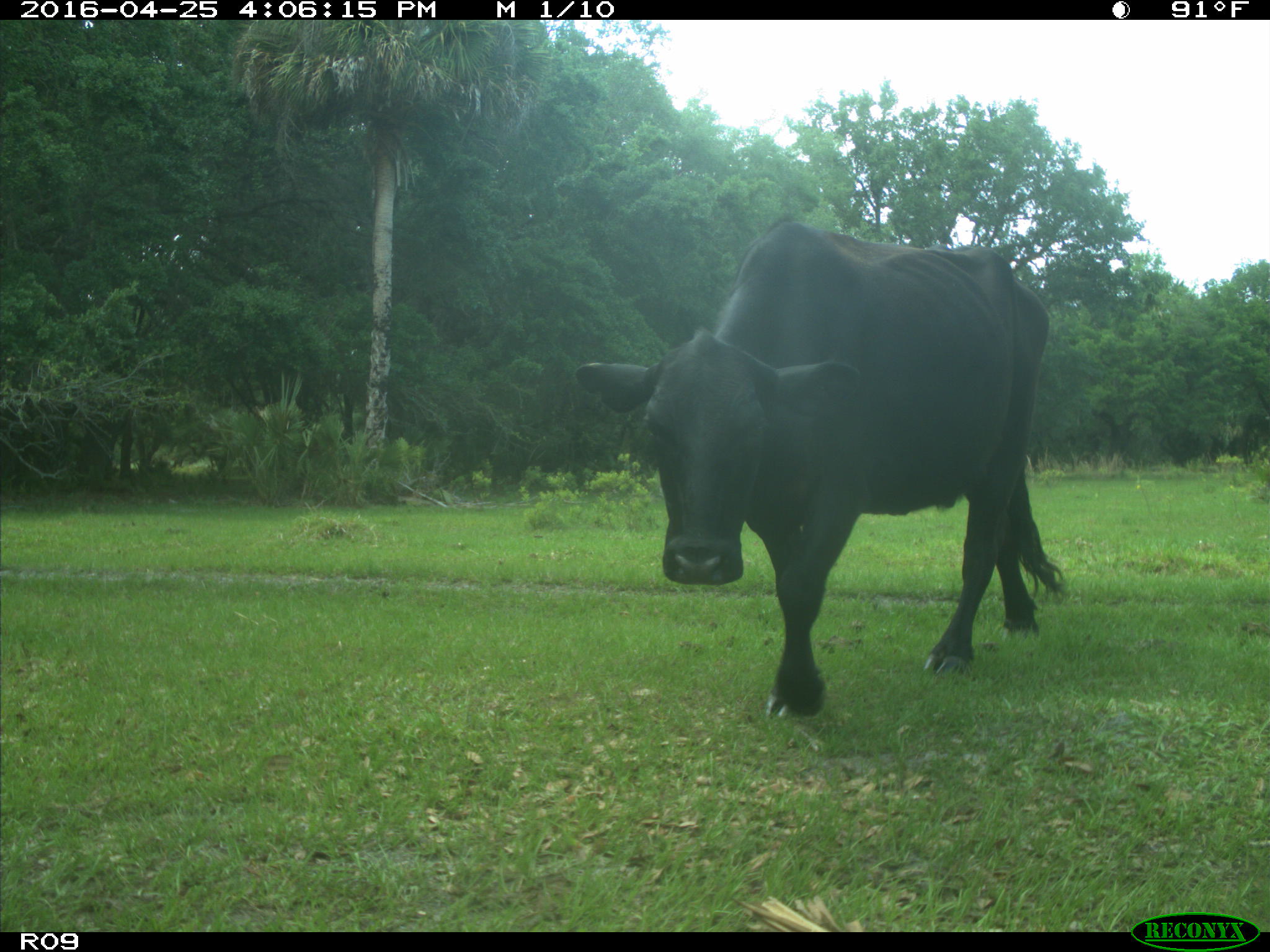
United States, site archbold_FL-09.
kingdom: Animalia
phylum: Chordata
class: Mammalia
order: Artiodactyla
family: Bovidae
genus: Bos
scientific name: Bos taurus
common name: domestic cow